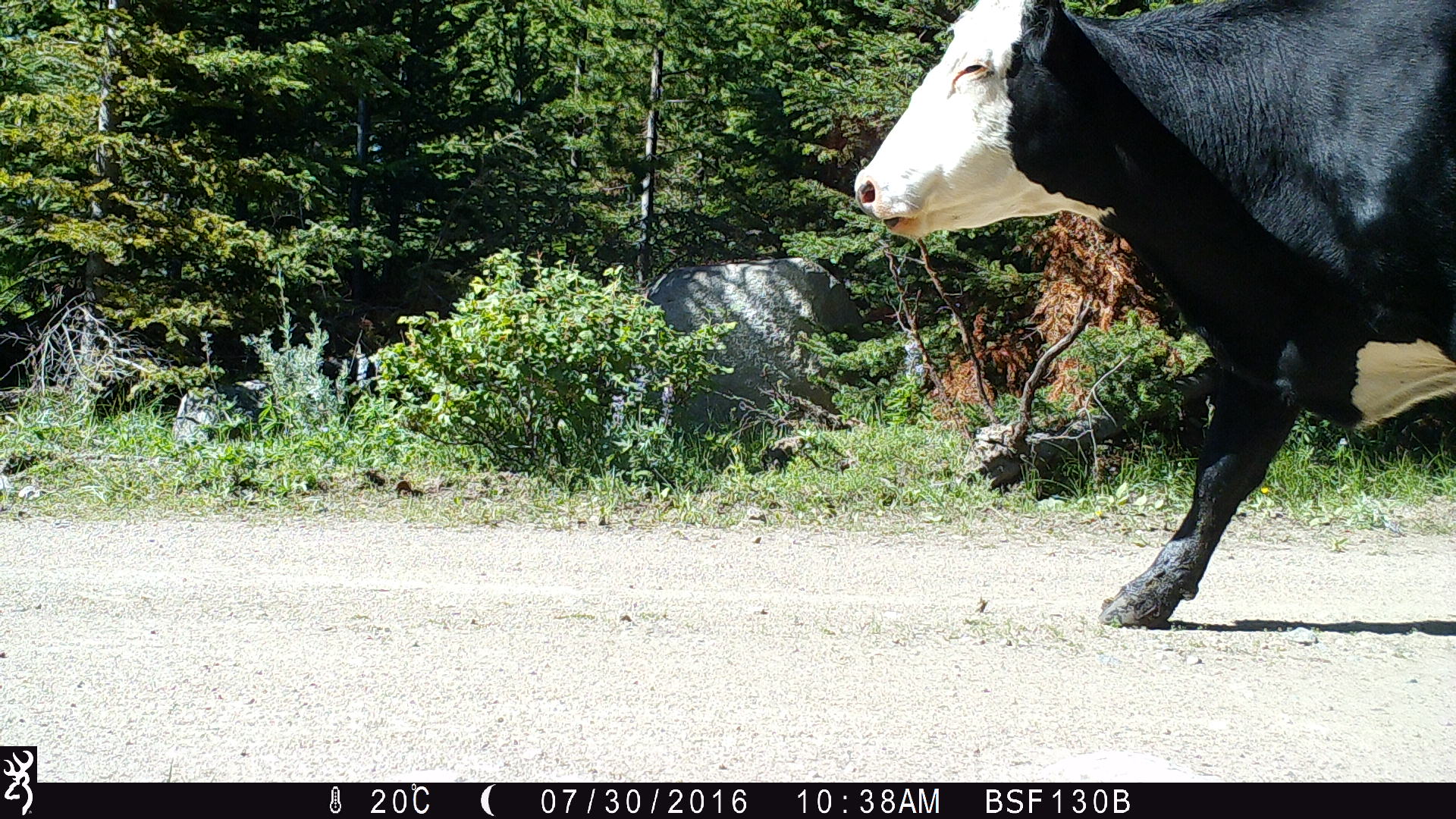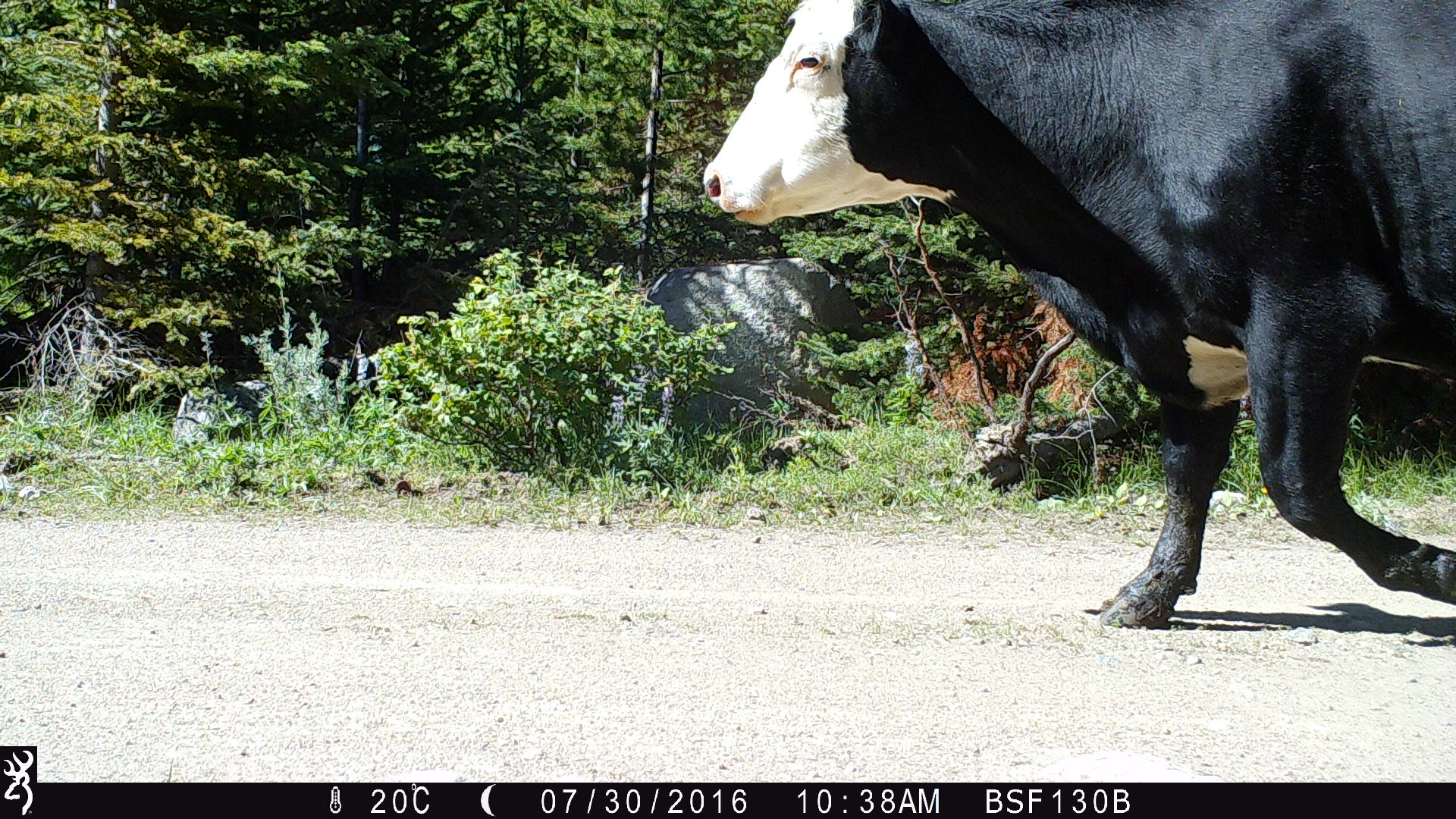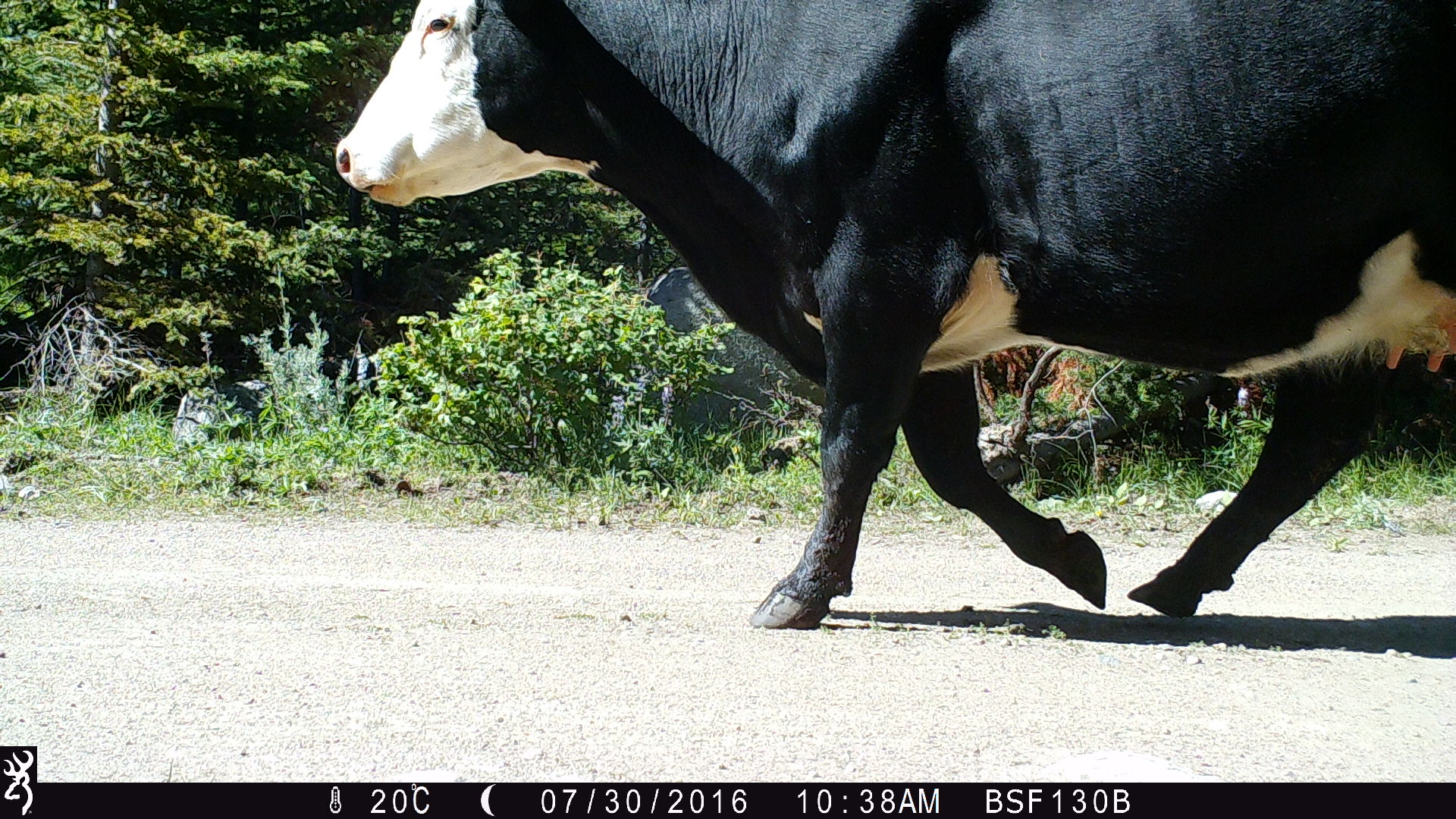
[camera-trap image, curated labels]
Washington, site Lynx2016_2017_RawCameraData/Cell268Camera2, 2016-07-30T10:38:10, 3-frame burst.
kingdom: Animalia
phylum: Chordata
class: Mammalia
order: Artiodactyla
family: Bovidae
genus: Bos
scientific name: Bos taurus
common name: domestic cattle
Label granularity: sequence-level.